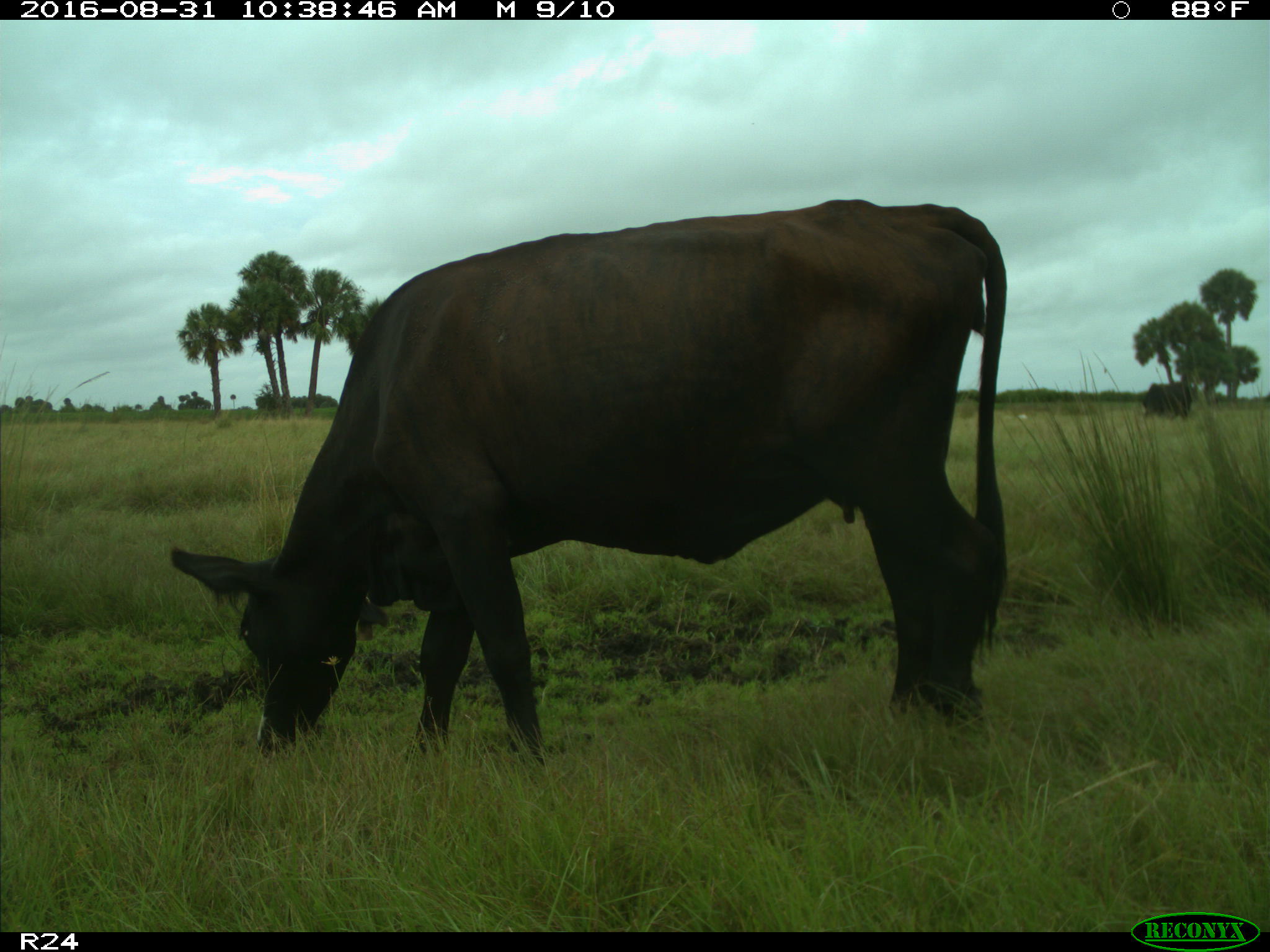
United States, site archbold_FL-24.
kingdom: Animalia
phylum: Chordata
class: Mammalia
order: Artiodactyla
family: Bovidae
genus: Bos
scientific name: Bos taurus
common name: domestic cow